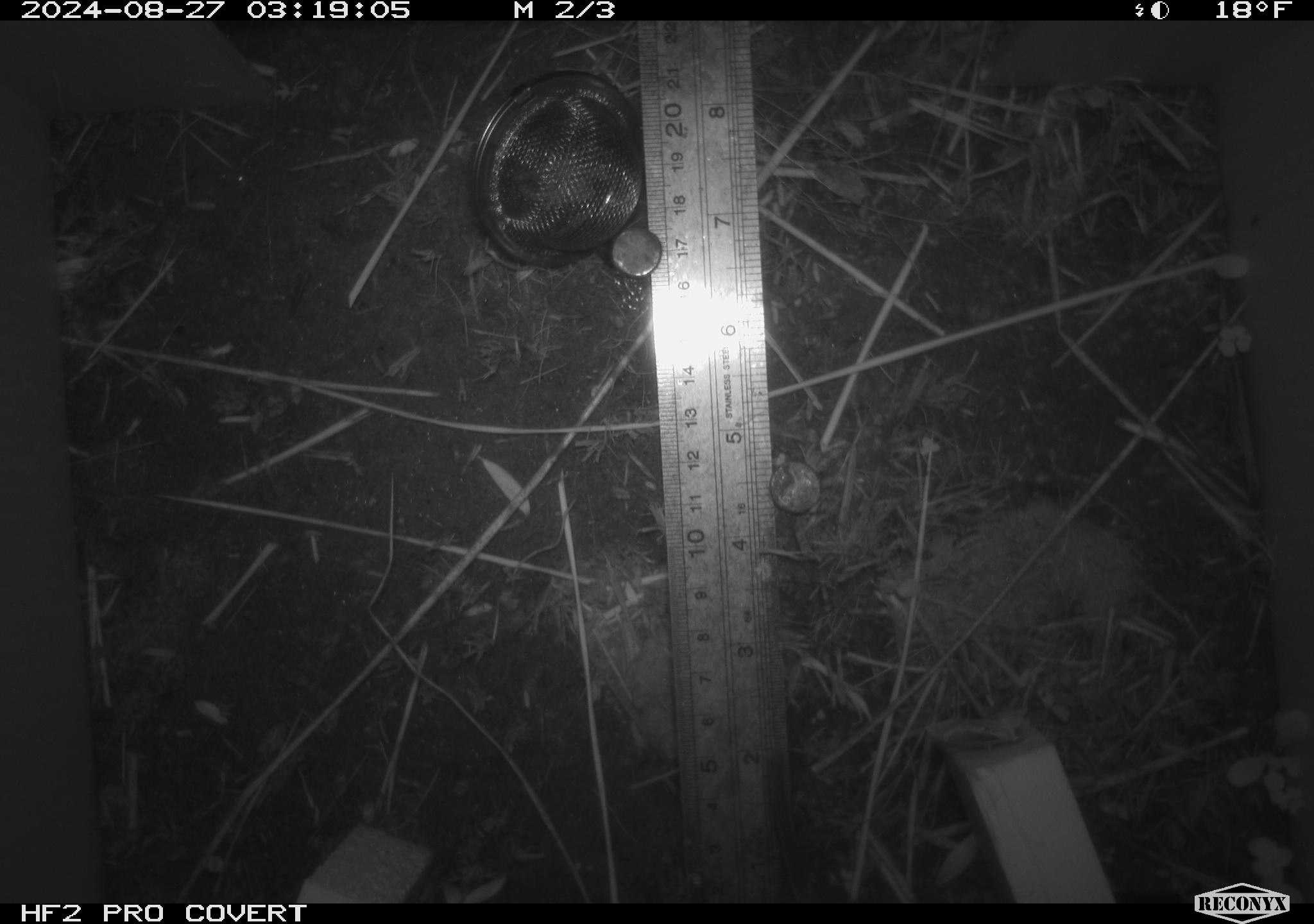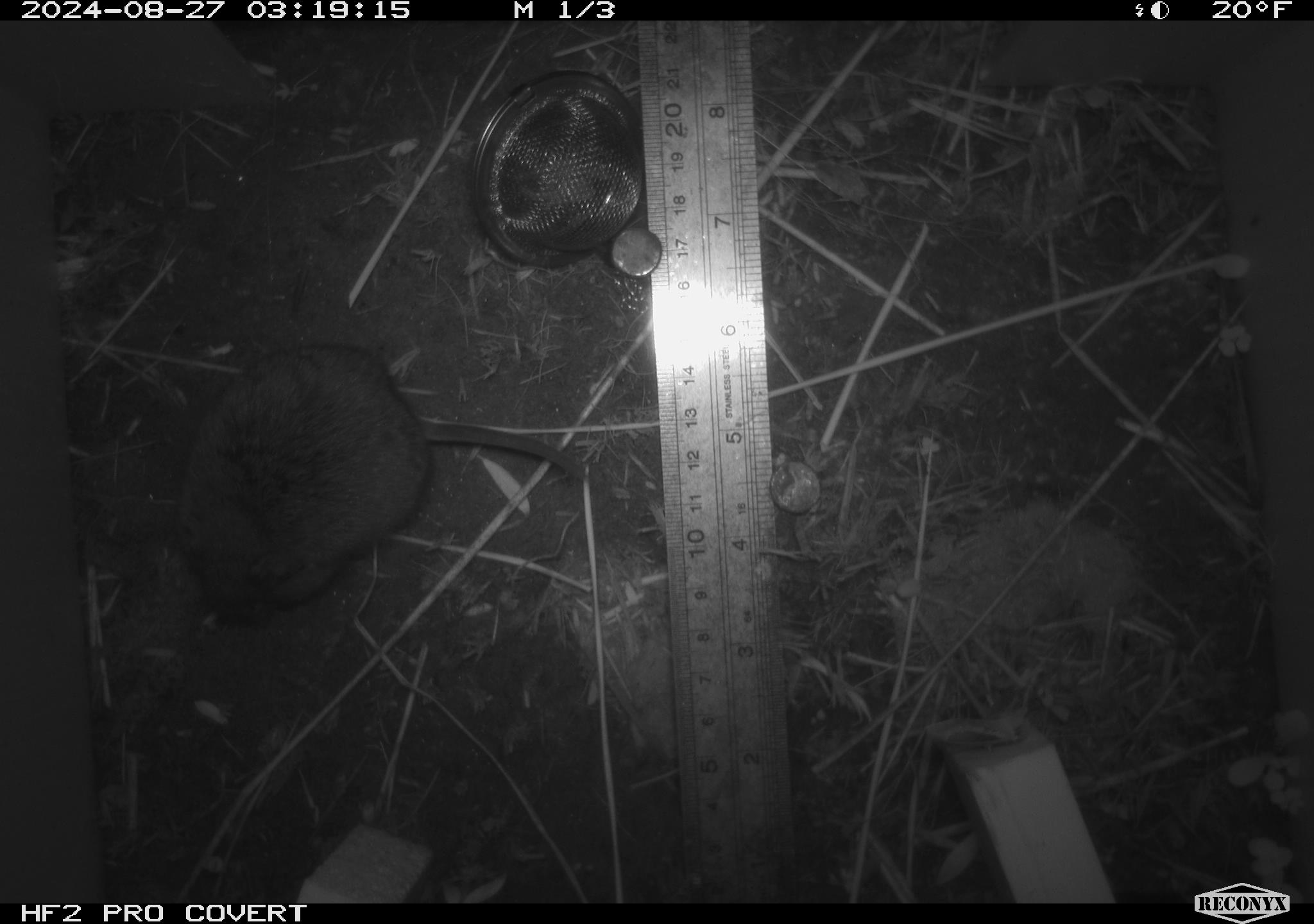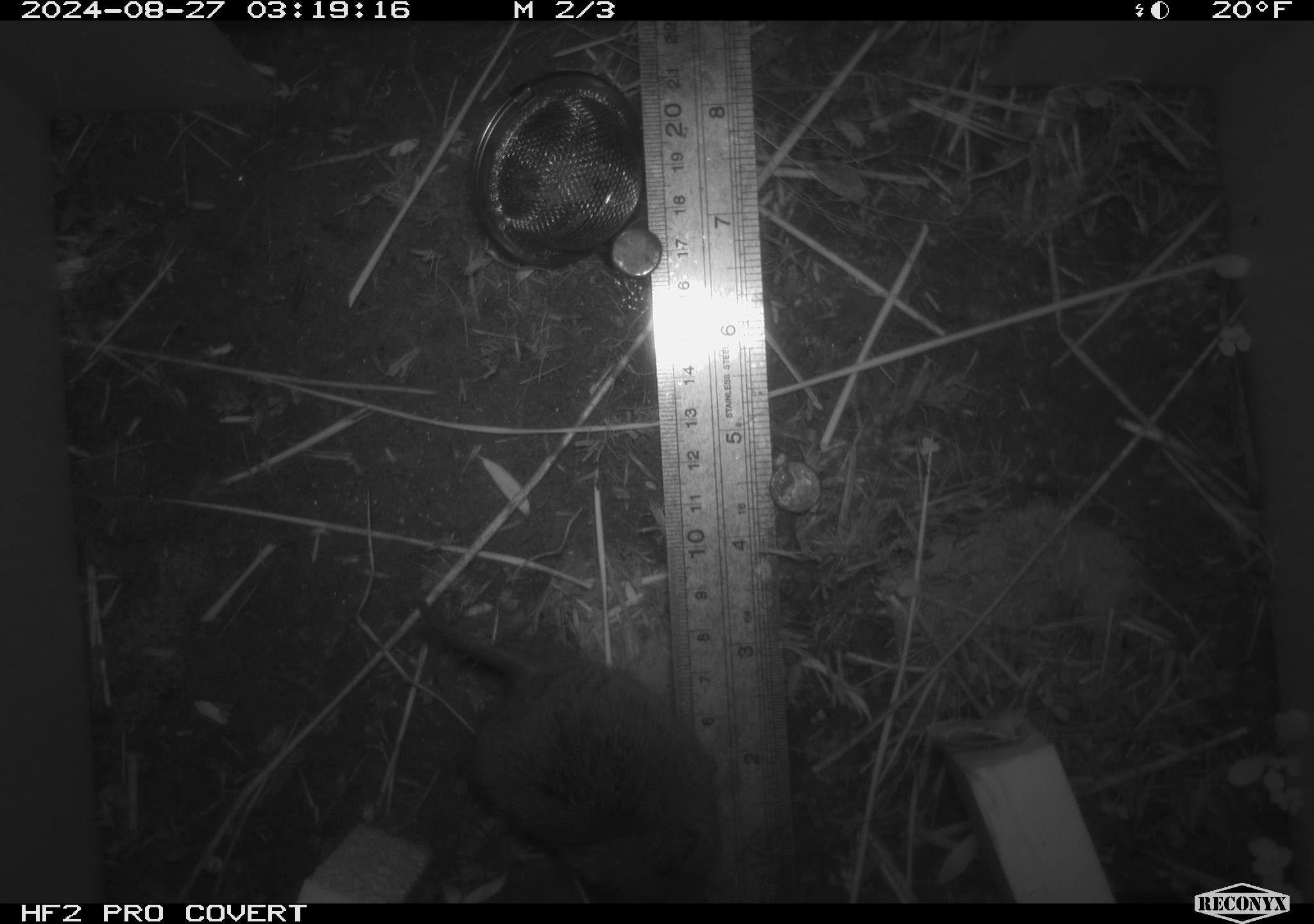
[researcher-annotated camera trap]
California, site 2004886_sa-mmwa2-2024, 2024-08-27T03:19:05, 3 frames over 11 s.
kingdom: Animalia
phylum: Chordata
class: Mammalia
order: Rodentia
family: Cricetidae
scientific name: Arvicolinae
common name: voles, lemmings, and muskrats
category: arvicolinae subfamily